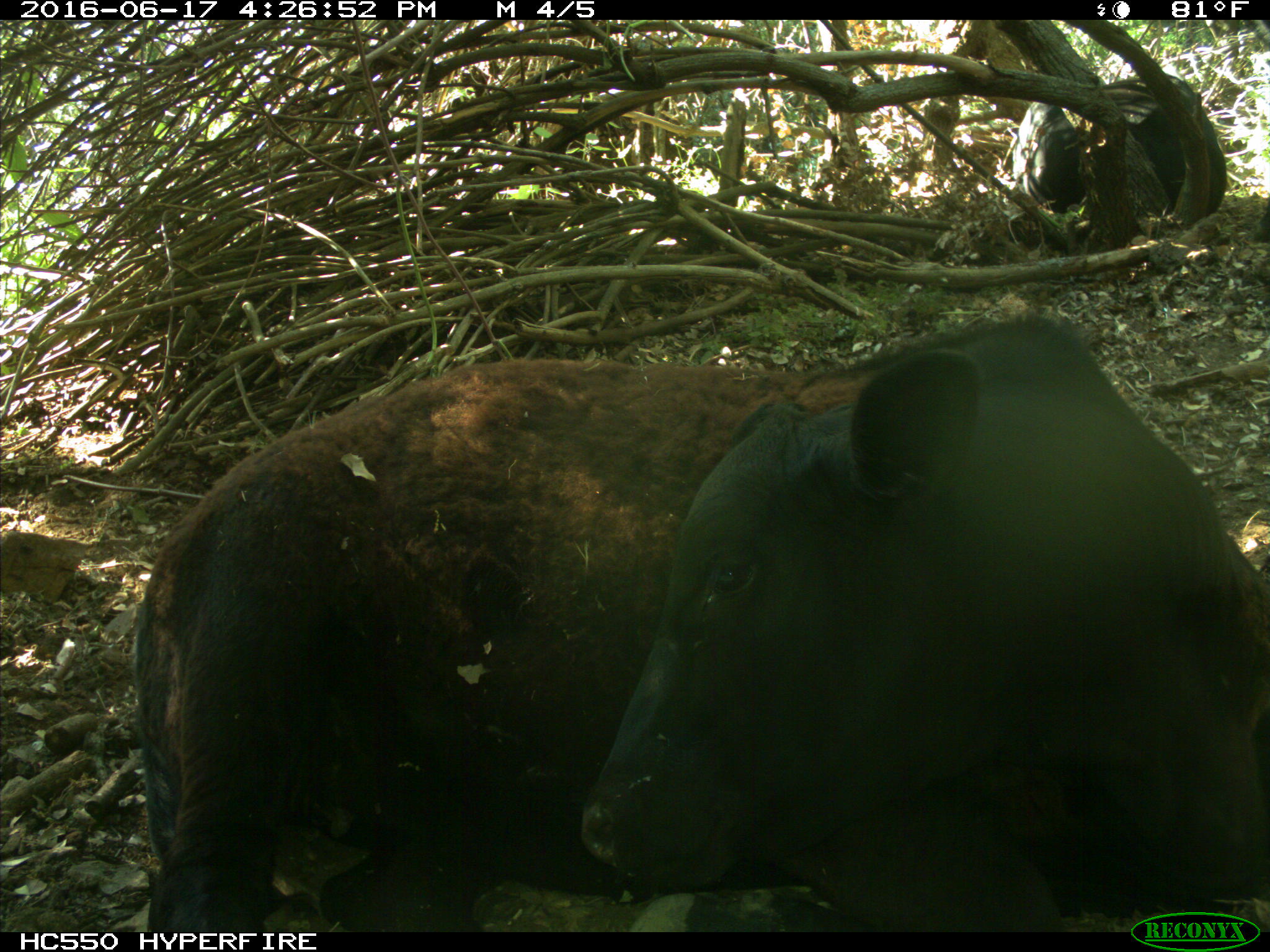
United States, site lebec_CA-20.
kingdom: Animalia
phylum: Chordata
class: Mammalia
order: Artiodactyla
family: Bovidae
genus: Bos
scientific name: Bos taurus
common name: domestic cow